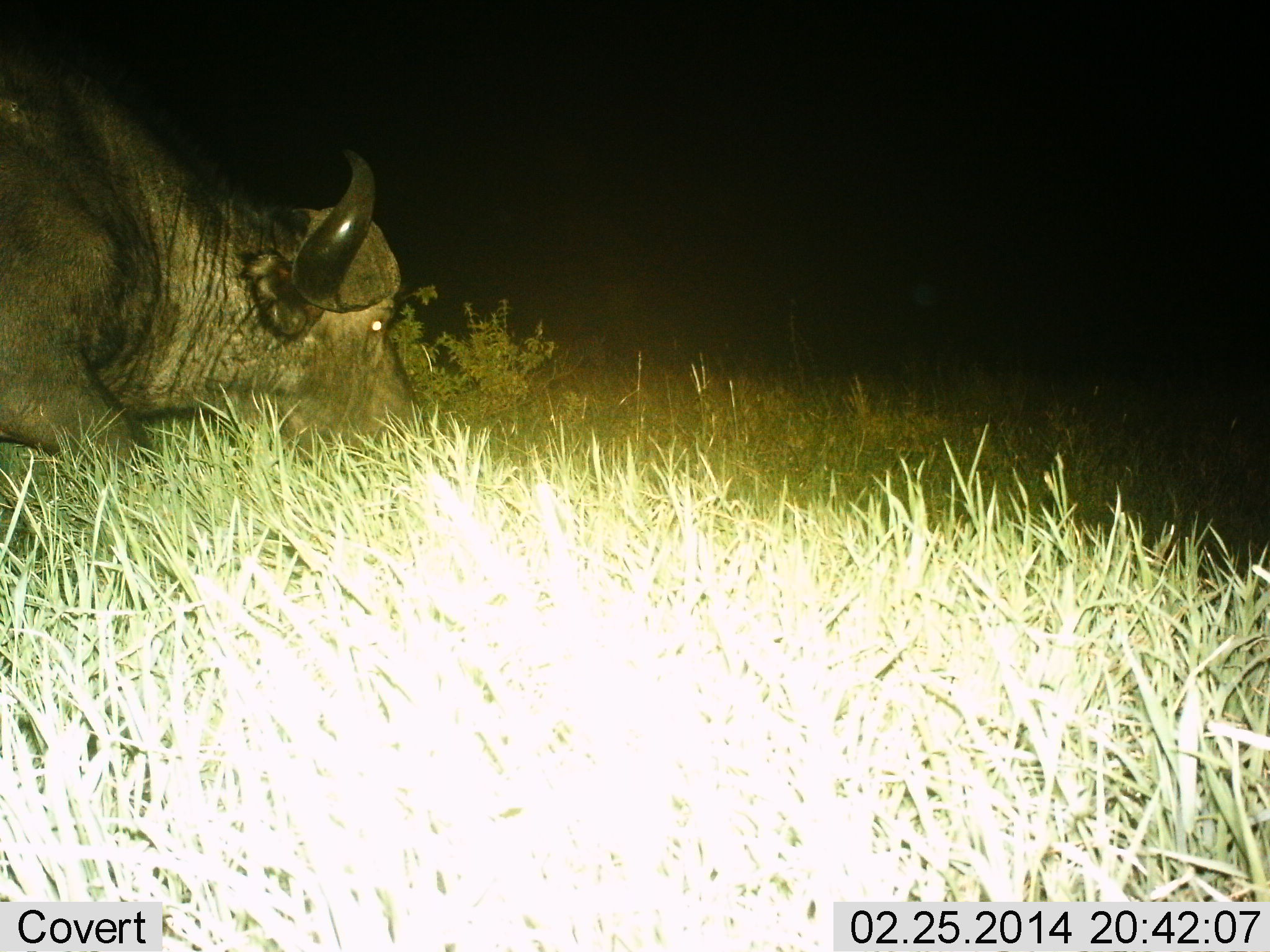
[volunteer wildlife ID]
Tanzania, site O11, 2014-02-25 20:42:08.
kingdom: Animalia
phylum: Chordata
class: Mammalia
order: Artiodactyla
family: Bovidae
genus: Syncerus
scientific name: Syncerus caffer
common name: cape buffalo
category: buffalo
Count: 1.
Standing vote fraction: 13%.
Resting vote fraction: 10%.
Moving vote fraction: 23%.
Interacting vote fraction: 0%.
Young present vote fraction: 0%.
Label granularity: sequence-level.